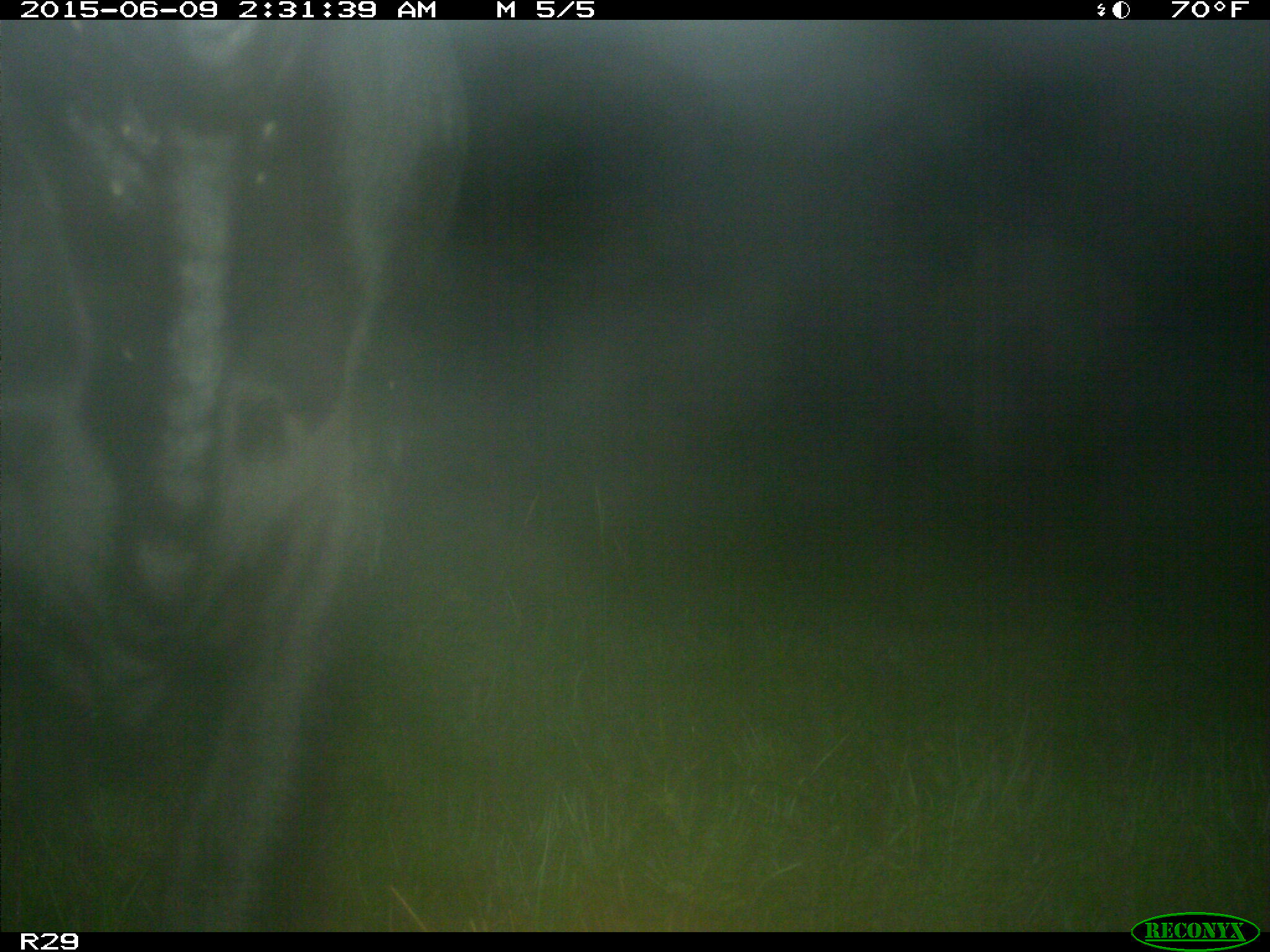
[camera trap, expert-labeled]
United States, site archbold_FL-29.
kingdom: Animalia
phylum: Chordata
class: Mammalia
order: Artiodactyla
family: Bovidae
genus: Bos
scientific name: Bos taurus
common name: domestic cow